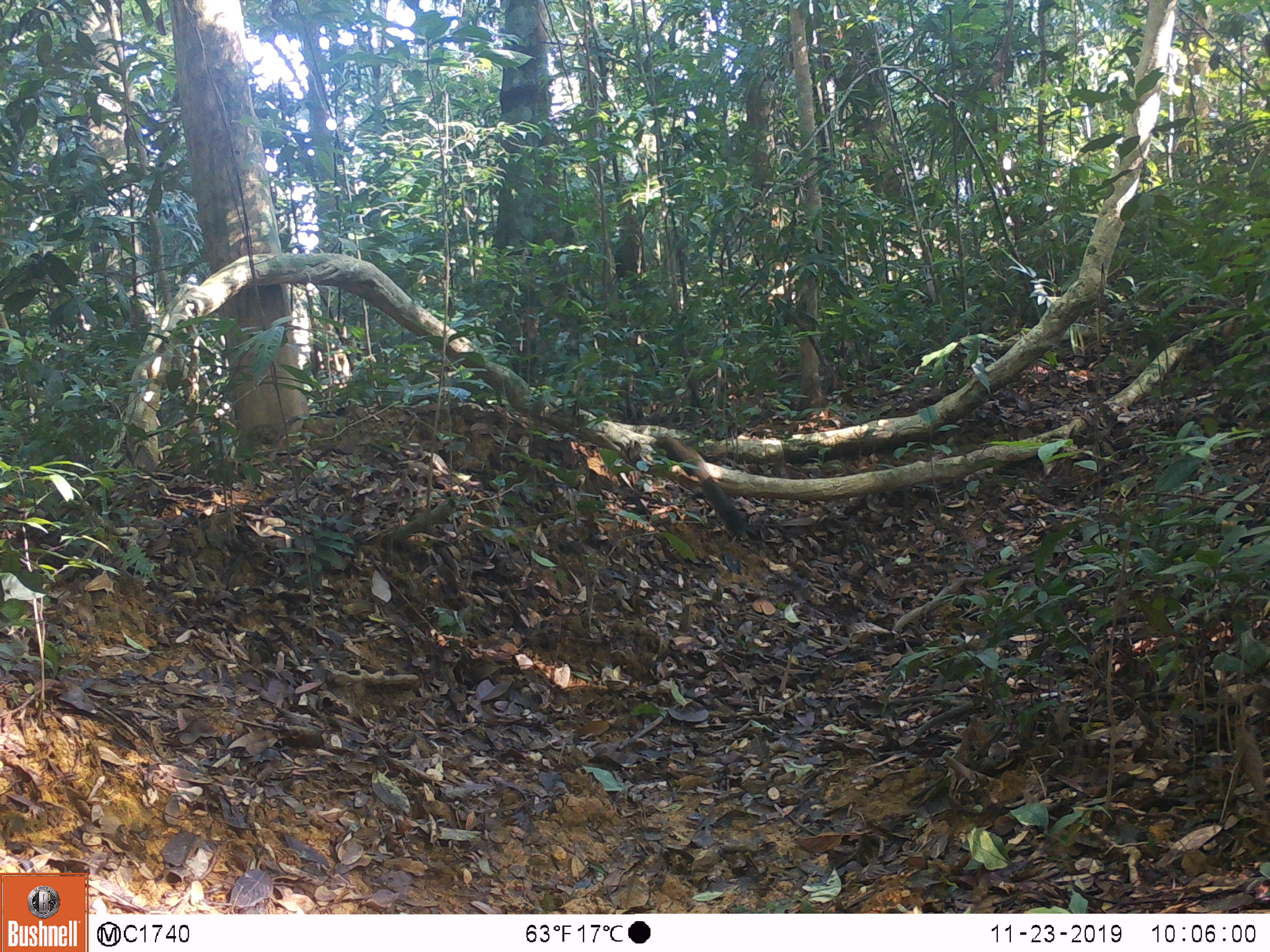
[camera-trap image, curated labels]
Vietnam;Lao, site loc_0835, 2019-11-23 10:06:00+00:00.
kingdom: Animalia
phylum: Chordata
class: Mammalia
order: Rodentia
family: Sciuridae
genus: Sciurus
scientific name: Sciurus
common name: squirrel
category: unidentified squirrel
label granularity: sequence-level